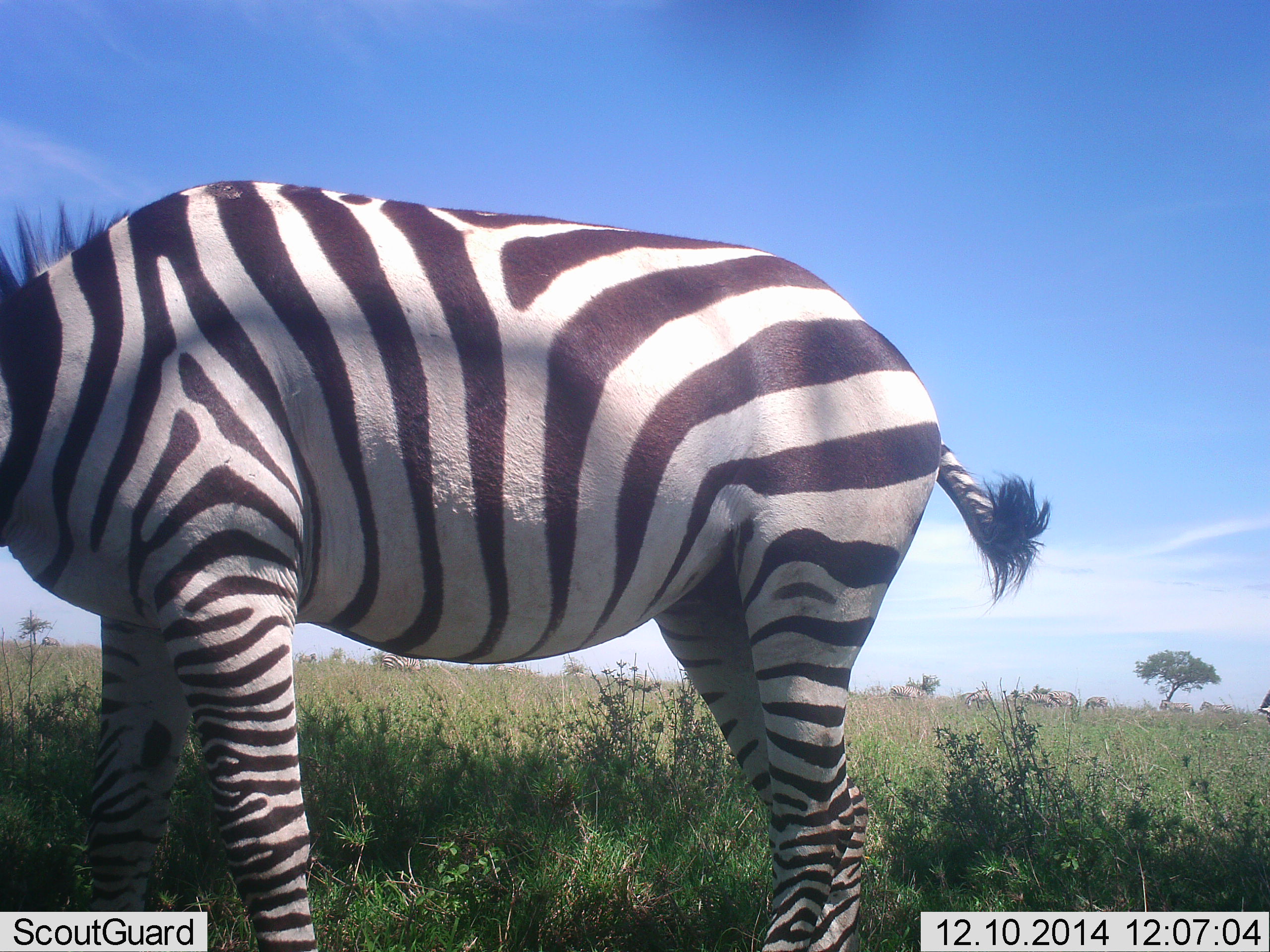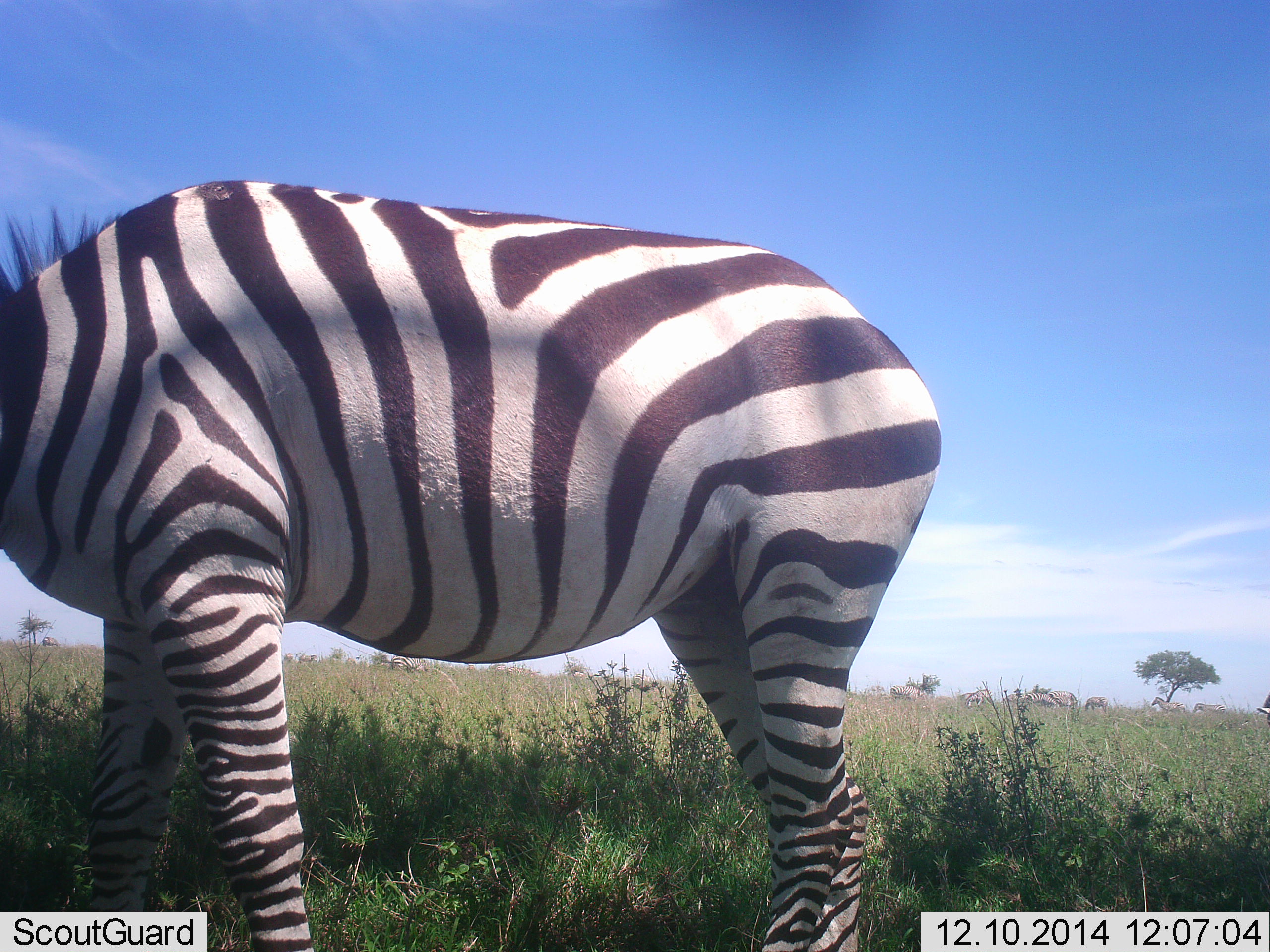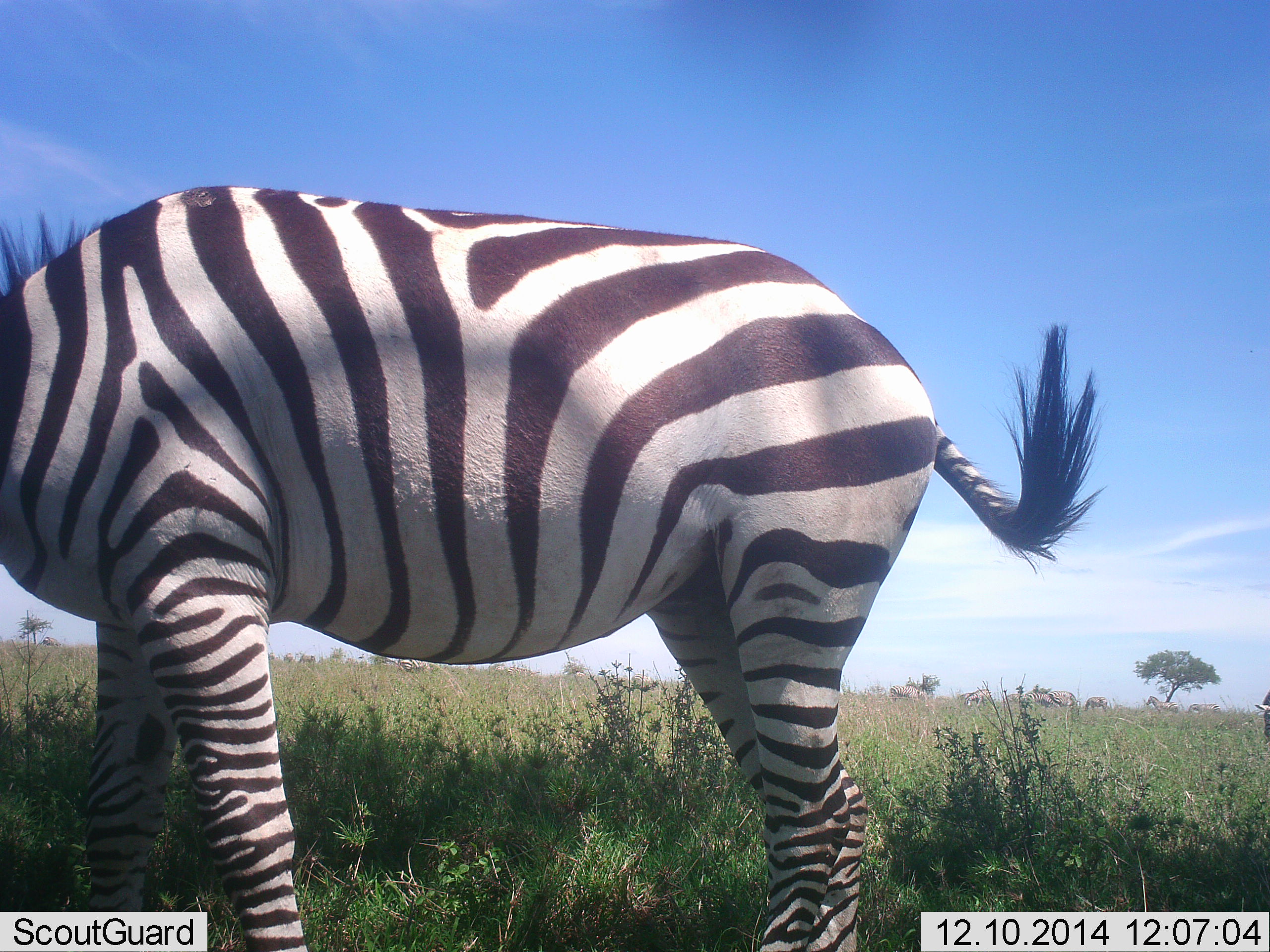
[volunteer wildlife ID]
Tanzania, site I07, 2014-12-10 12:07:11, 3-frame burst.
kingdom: Animalia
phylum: Chordata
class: Mammalia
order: Perissodactyla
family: Equidae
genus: Equus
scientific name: Equus quagga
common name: plains zebra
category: zebra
Zebra (plains zebra) (Equus quagga), count 1. Behavior (volunteer vote fractions): standing 60%, resting 0%, moving 10%, interacting 0%. Young present (vote fraction): 0%. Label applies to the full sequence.